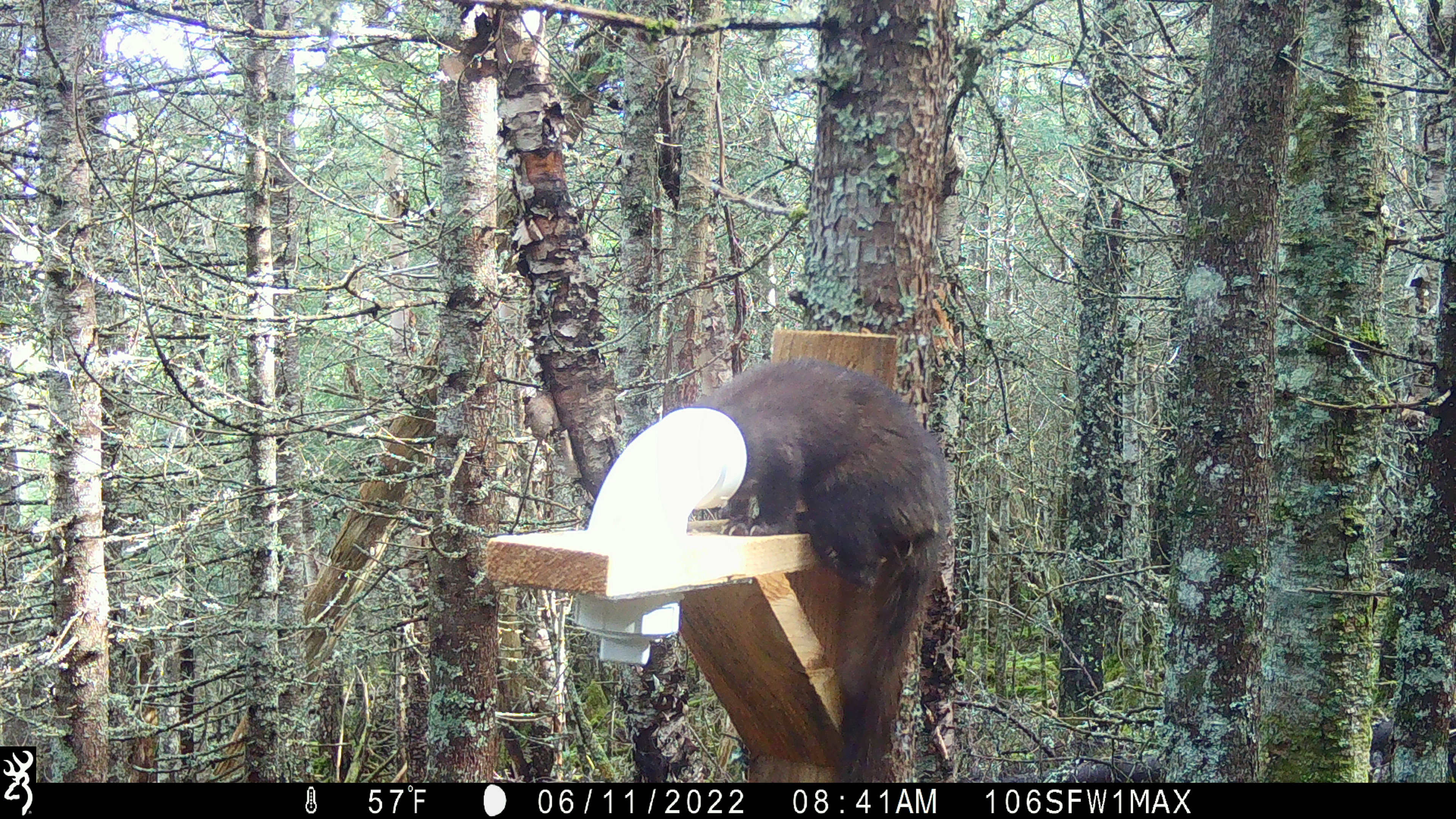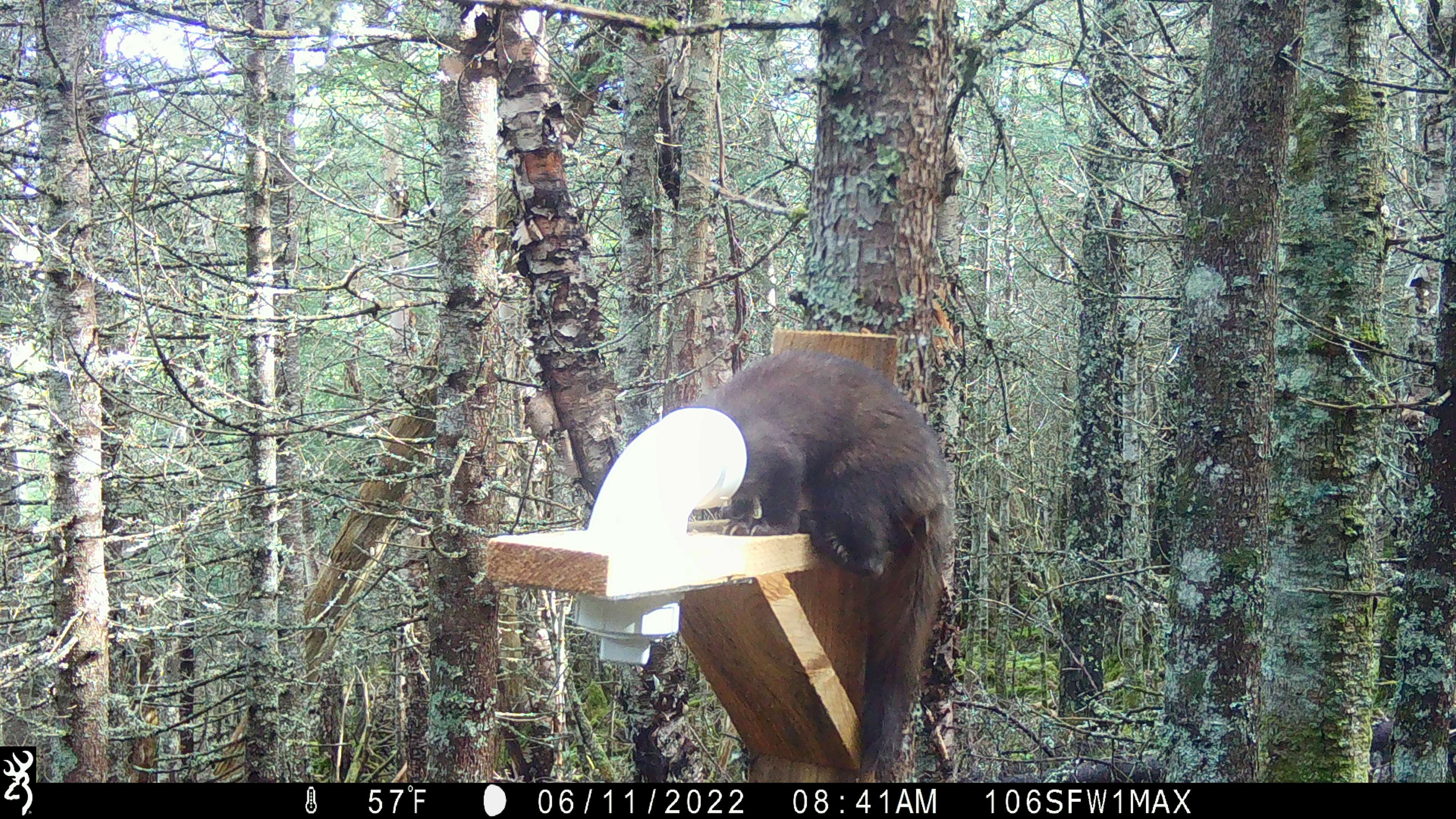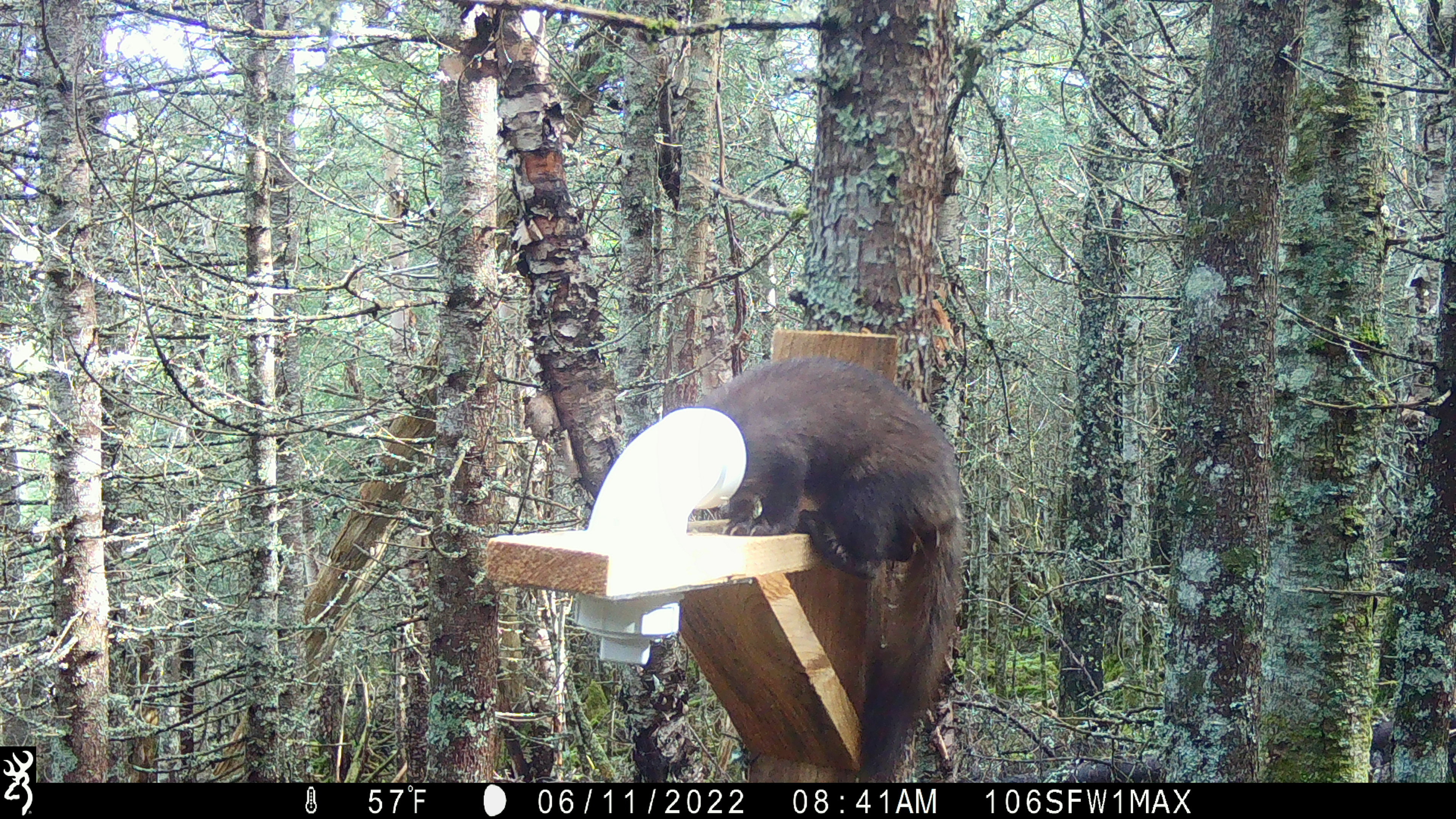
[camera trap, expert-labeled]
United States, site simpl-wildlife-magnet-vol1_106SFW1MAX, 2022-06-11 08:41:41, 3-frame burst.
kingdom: Animalia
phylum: Chordata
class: Mammalia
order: Carnivora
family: Mustelidae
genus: Martes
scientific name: Martes americana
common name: american marten